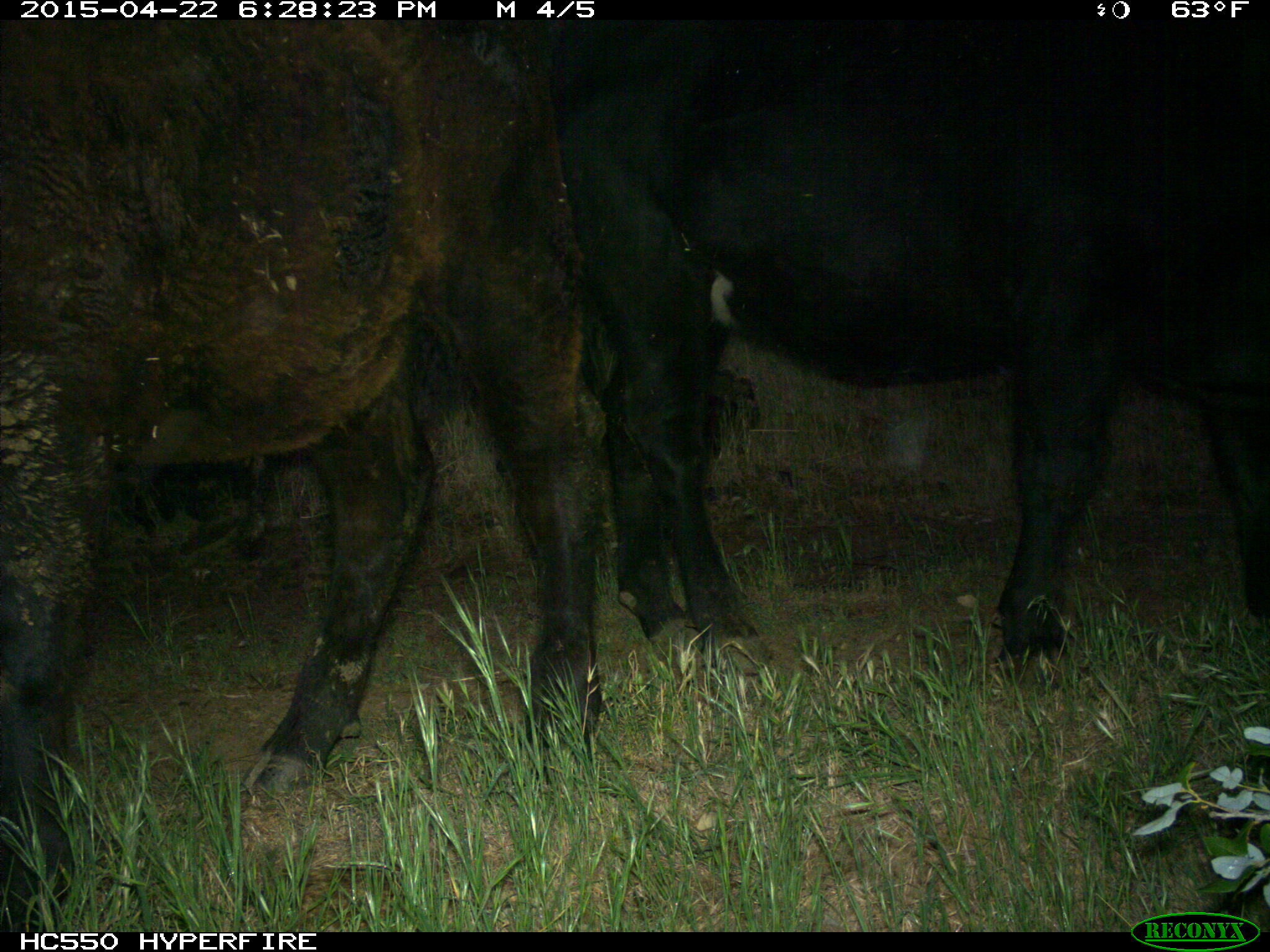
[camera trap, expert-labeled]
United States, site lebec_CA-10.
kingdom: Animalia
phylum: Chordata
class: Mammalia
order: Artiodactyla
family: Bovidae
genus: Bos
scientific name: Bos taurus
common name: domestic cow